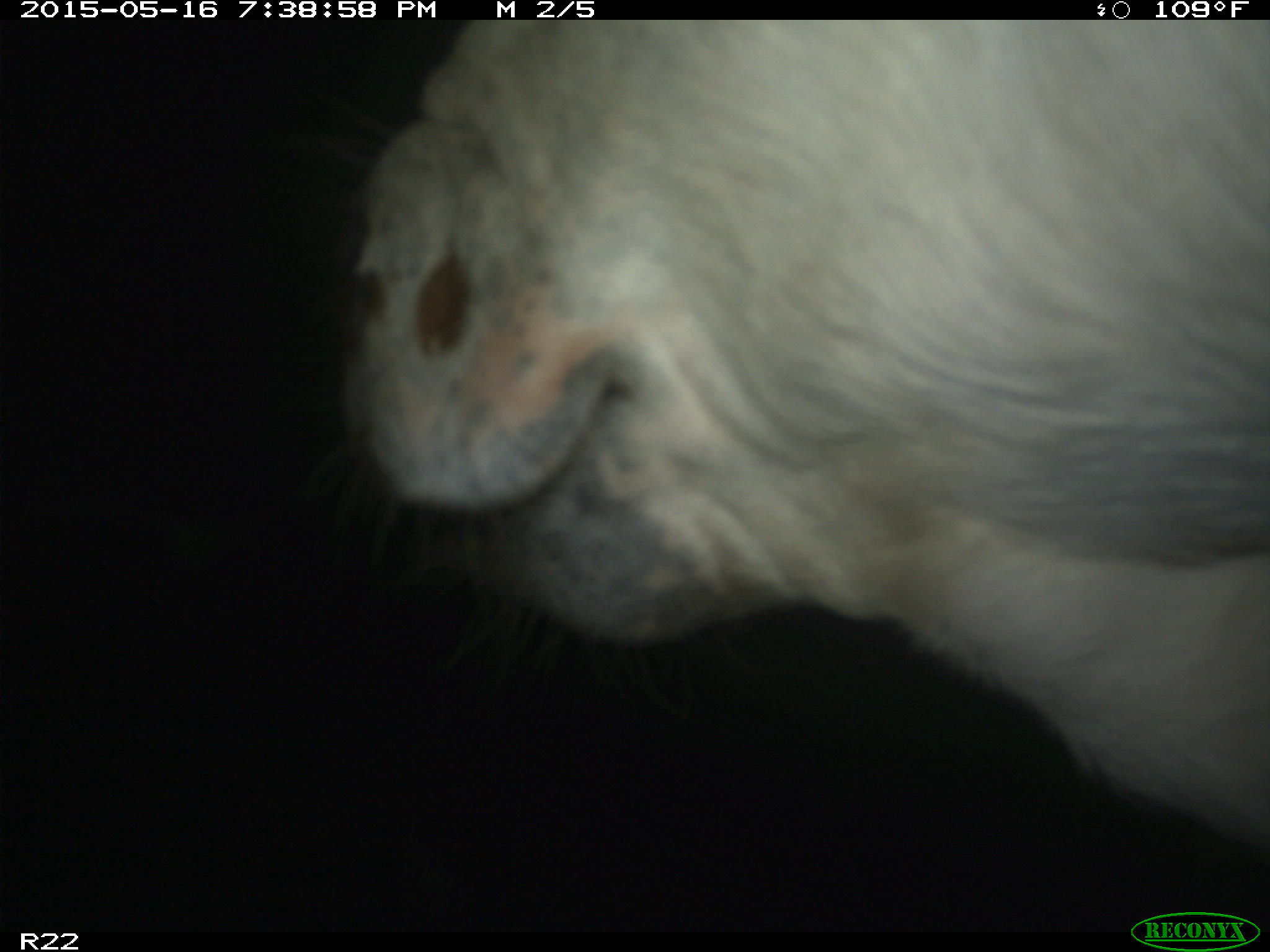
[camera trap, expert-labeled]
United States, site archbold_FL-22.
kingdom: Animalia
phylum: Chordata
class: Mammalia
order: Artiodactyla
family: Bovidae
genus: Bos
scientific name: Bos taurus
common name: domestic cow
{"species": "Bos taurus (domestic cow)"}